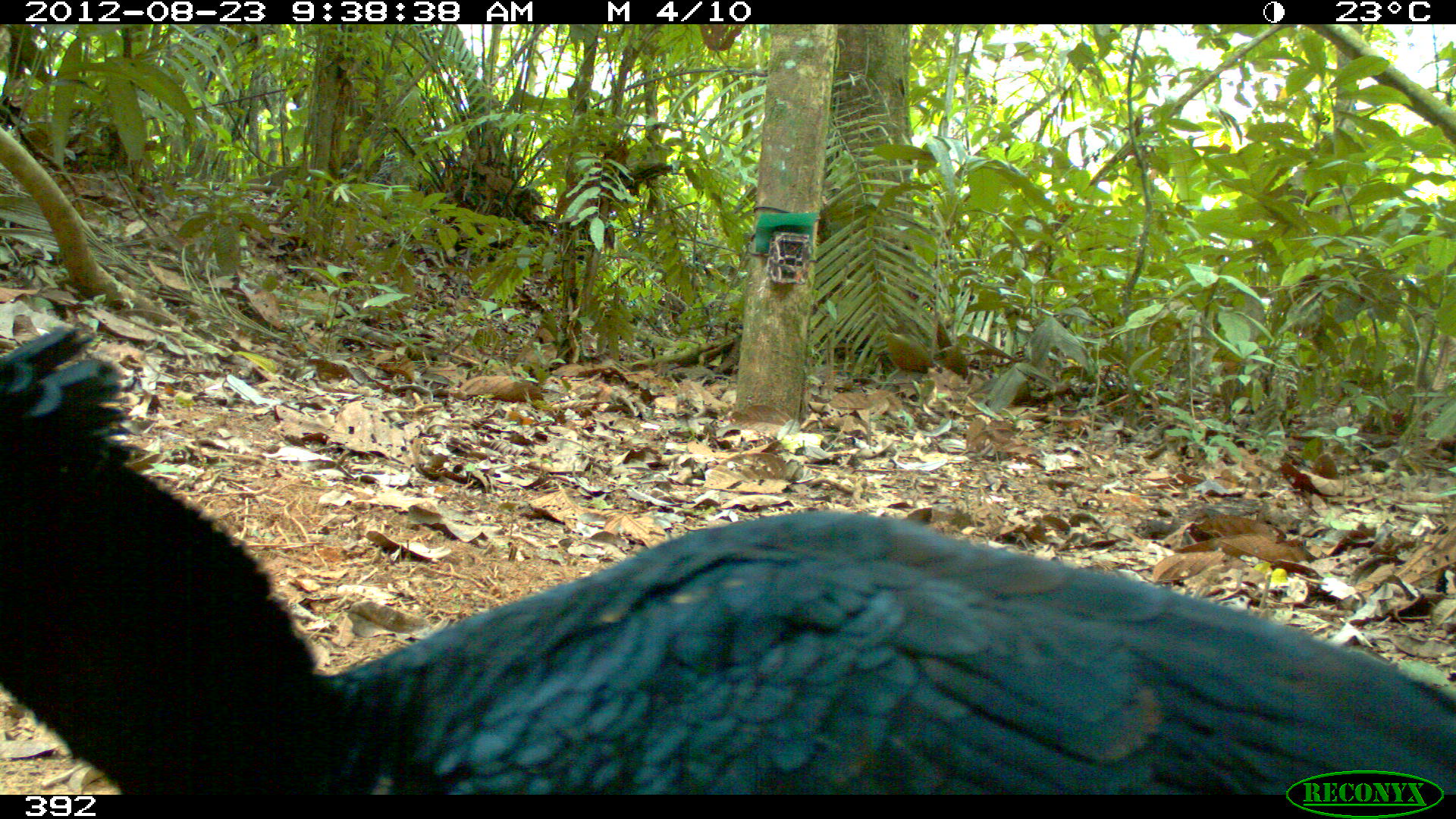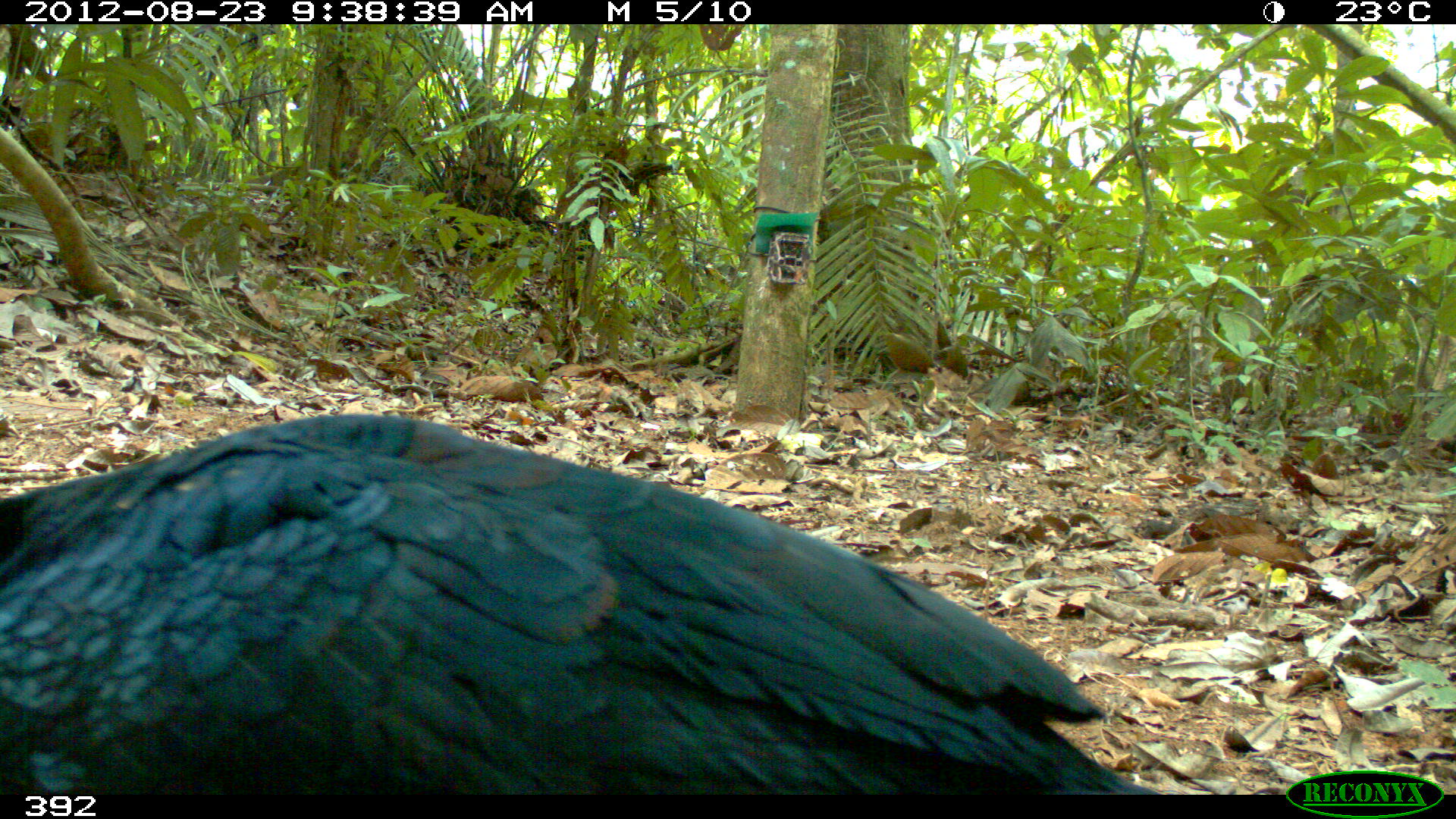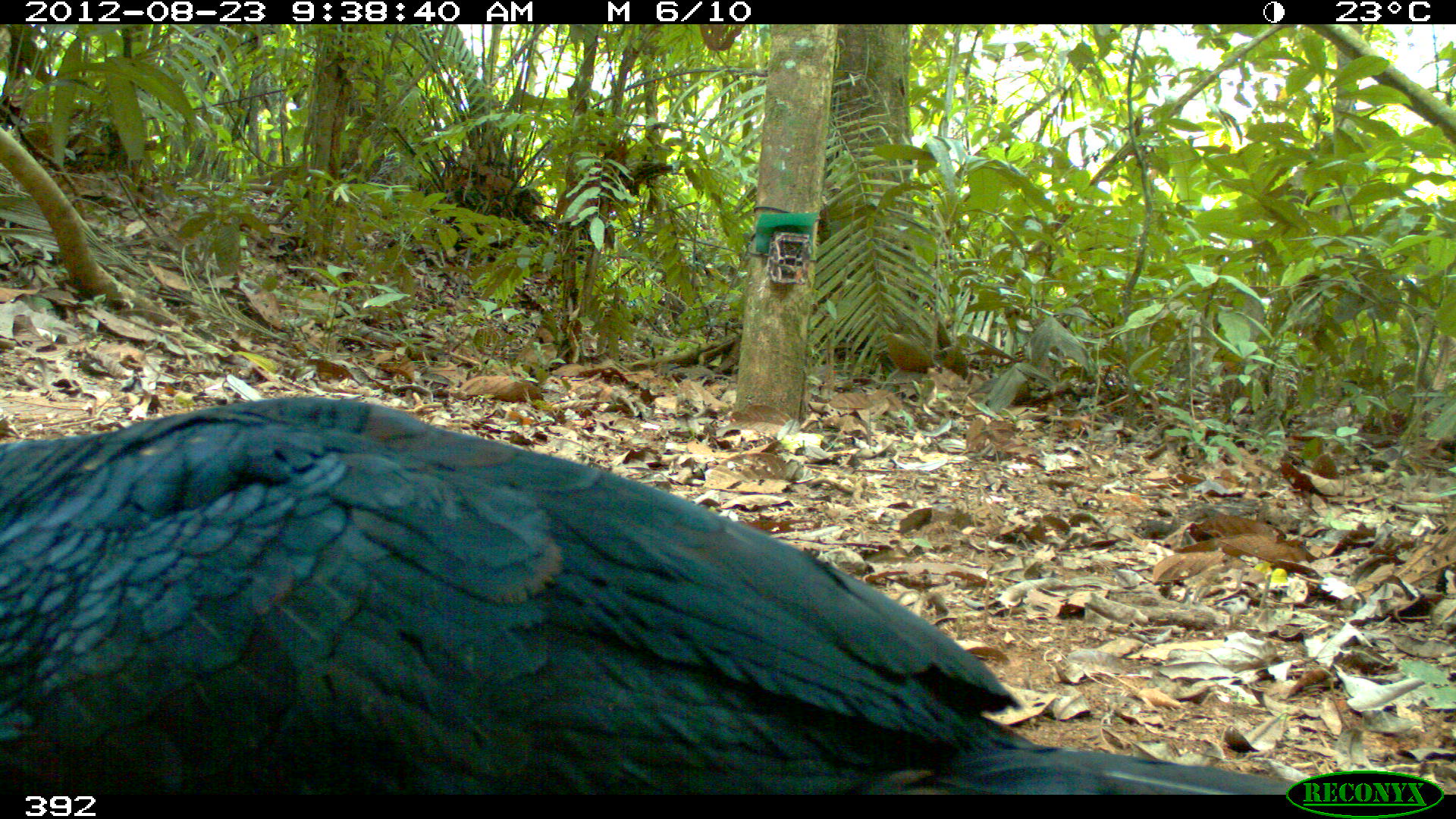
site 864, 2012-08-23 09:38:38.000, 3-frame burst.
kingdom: Animalia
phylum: Chordata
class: Aves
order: Galliformes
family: Cracidae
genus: Mitu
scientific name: Mitu tuberosum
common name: razor-billed curassow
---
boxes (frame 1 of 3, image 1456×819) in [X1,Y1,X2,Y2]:
mitu tuberosum: [0,324,1453,795]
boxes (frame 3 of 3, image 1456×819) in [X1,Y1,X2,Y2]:
mitu tuberosum: [0,396,1286,798]